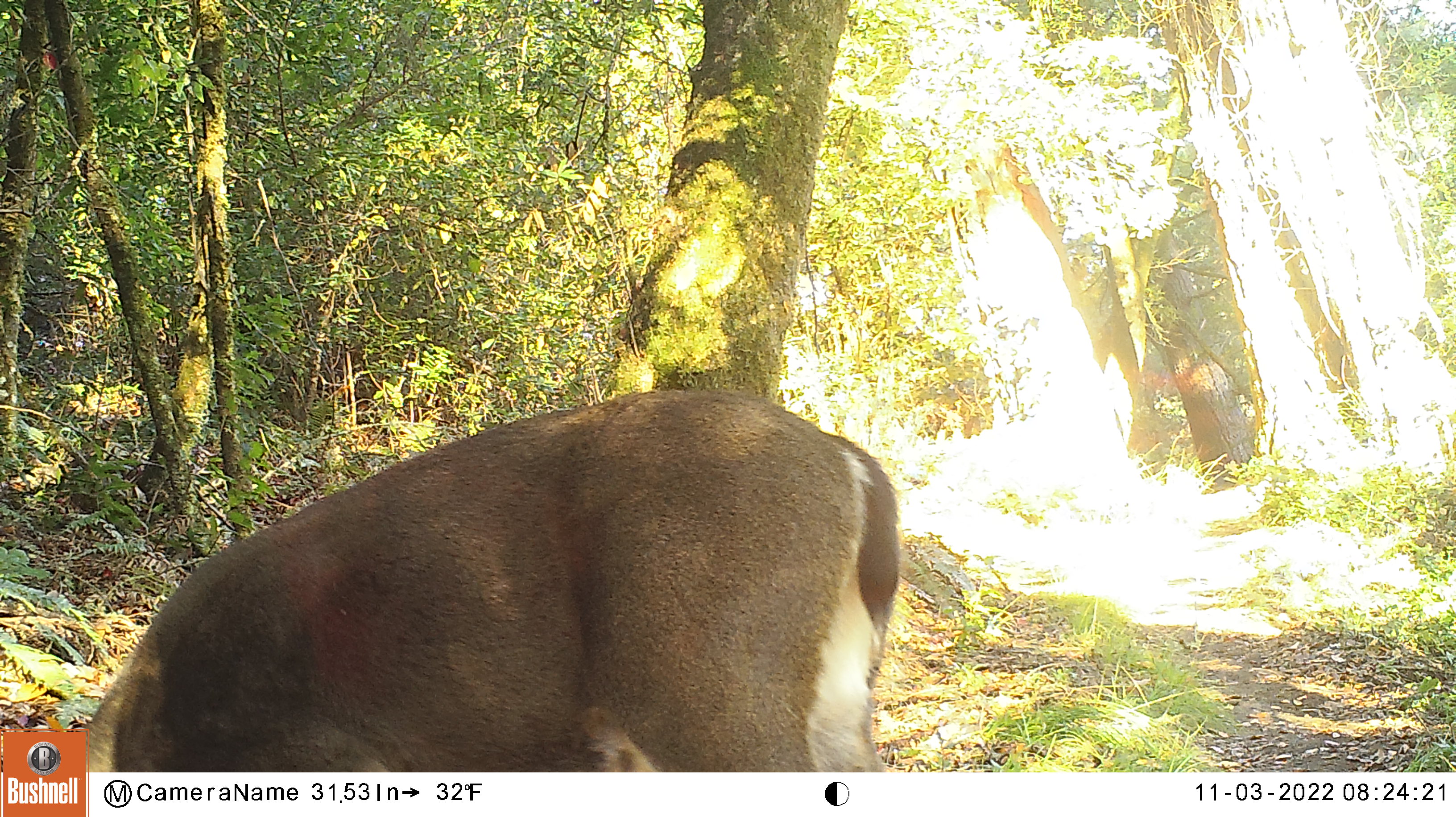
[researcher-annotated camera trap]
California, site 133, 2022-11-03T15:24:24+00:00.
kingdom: Animalia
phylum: Chordata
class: Mammalia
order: Artiodactyla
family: Cervidae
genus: Odocoileus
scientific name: Odocoileus hemionus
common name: mule deer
Mule deer (Odocoileus hemionus).